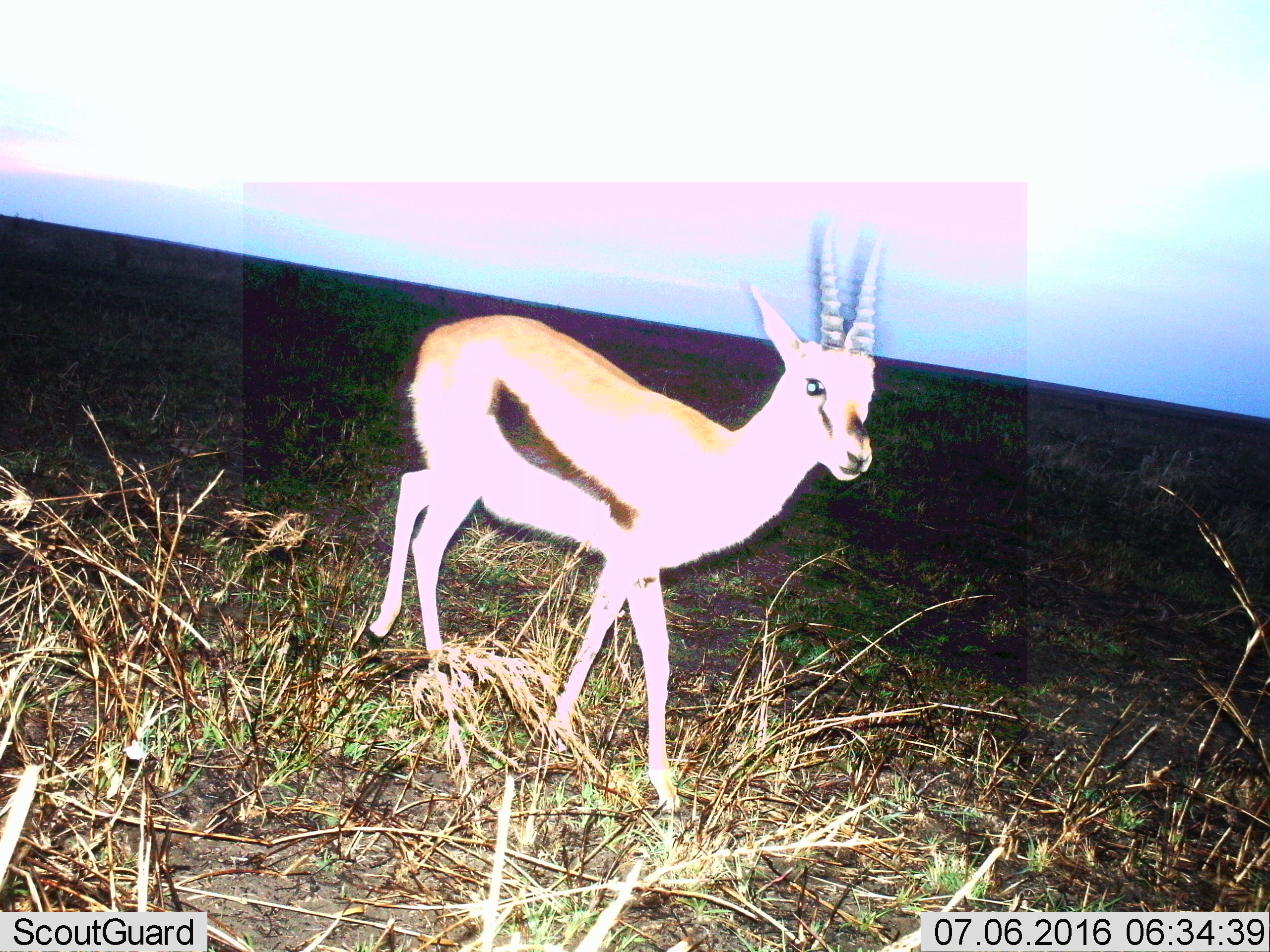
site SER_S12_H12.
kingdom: Animalia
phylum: Chordata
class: Mammalia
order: Artiodactyla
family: Bovidae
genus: Eudorcas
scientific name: Eudorcas thomsonii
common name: thomson's gazelle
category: gazellethomsons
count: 1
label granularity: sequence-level